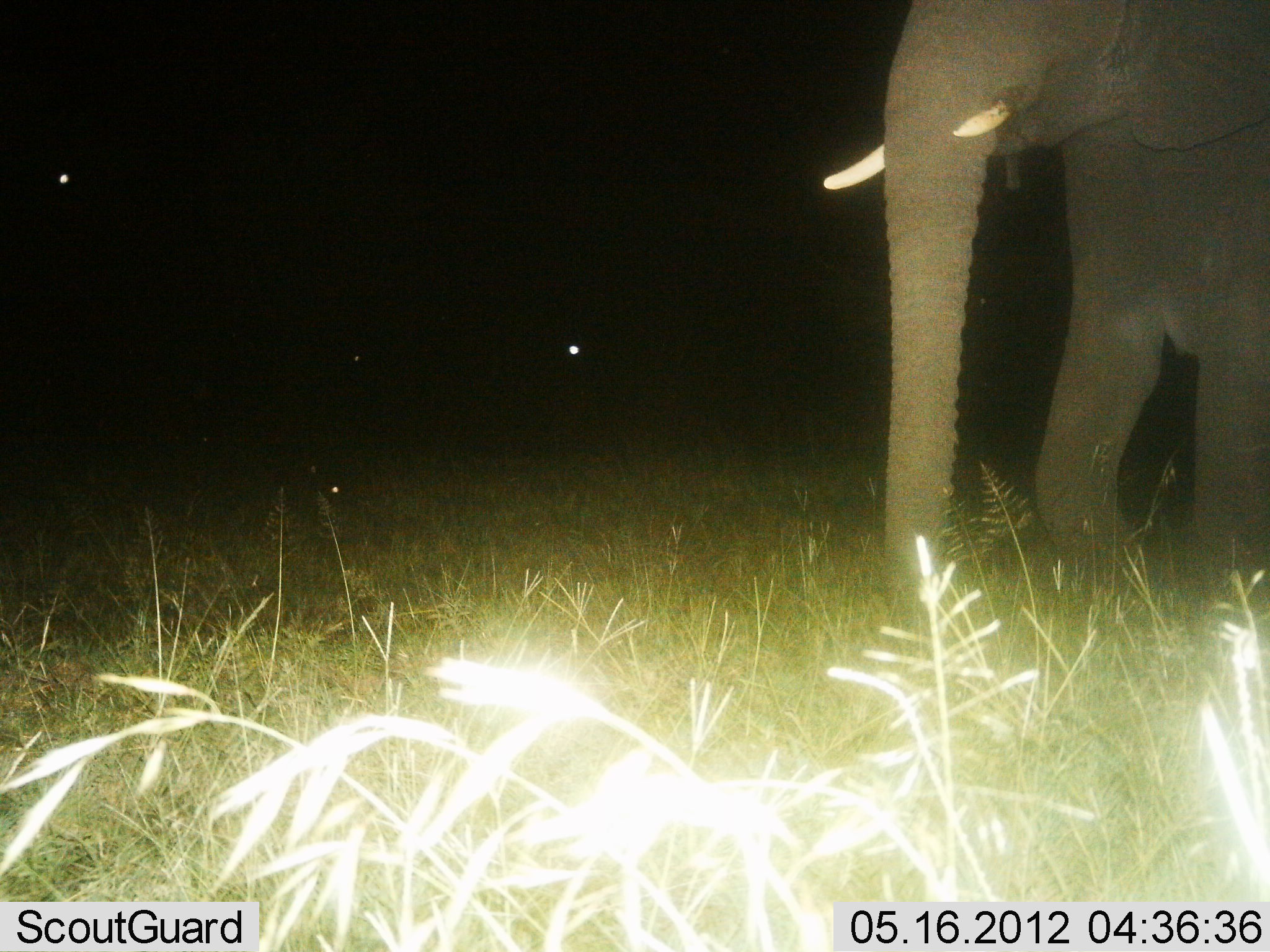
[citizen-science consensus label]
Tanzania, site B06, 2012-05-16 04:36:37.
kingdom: Animalia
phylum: Chordata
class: Mammalia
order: Proboscidea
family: Elephantidae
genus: Loxodonta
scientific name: Loxodonta africana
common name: african bush elephant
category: elephant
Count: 1.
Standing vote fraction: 12%.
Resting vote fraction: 0%.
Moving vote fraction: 88%.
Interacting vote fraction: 0%.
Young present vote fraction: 0%.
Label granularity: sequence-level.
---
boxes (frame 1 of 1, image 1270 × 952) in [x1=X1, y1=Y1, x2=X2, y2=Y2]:
animal: [x1=823, y1=2, x2=1269, y2=637]